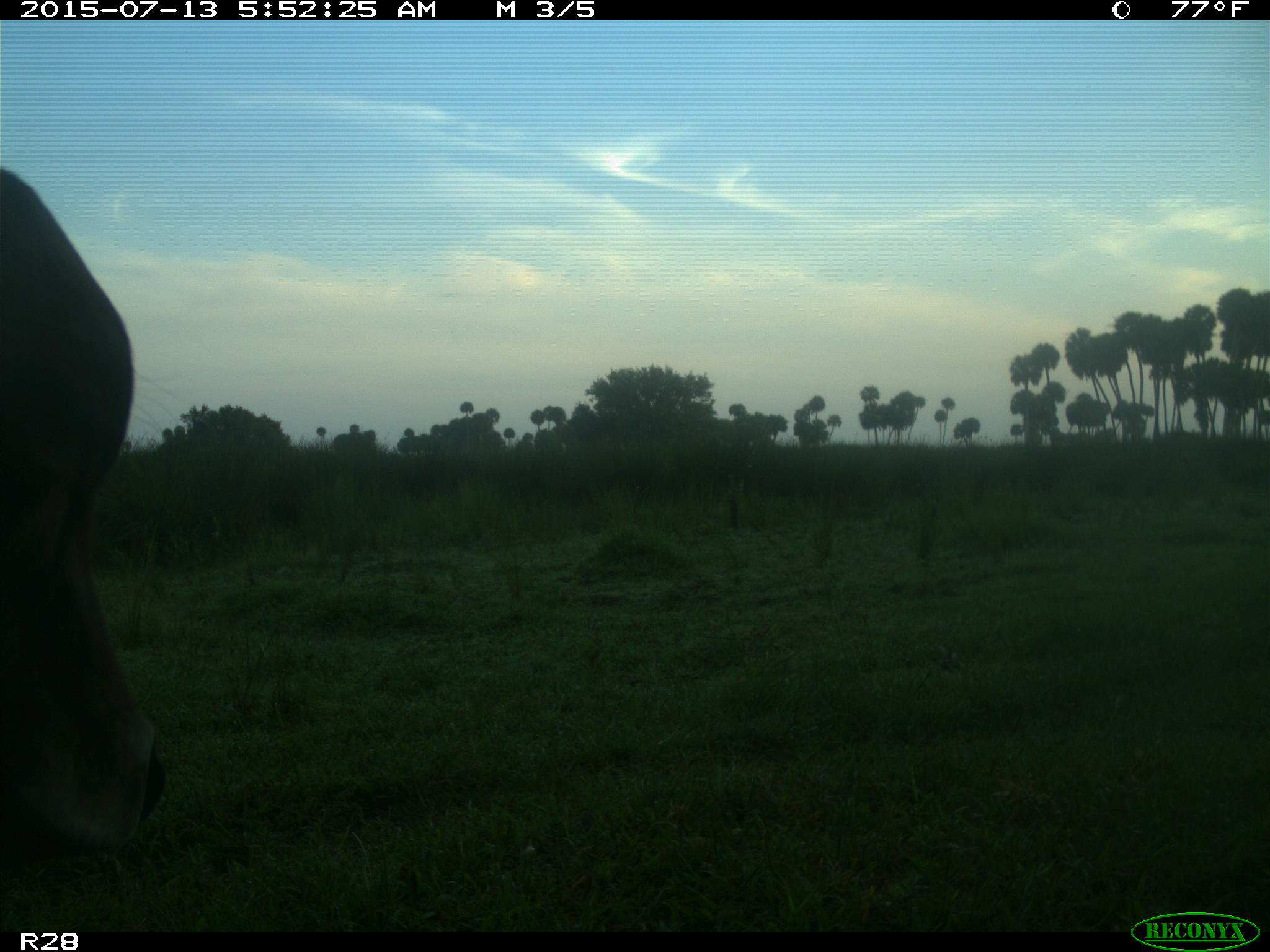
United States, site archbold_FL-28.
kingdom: Animalia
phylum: Chordata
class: Mammalia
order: Artiodactyla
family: Bovidae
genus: Bos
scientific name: Bos taurus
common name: domestic cow